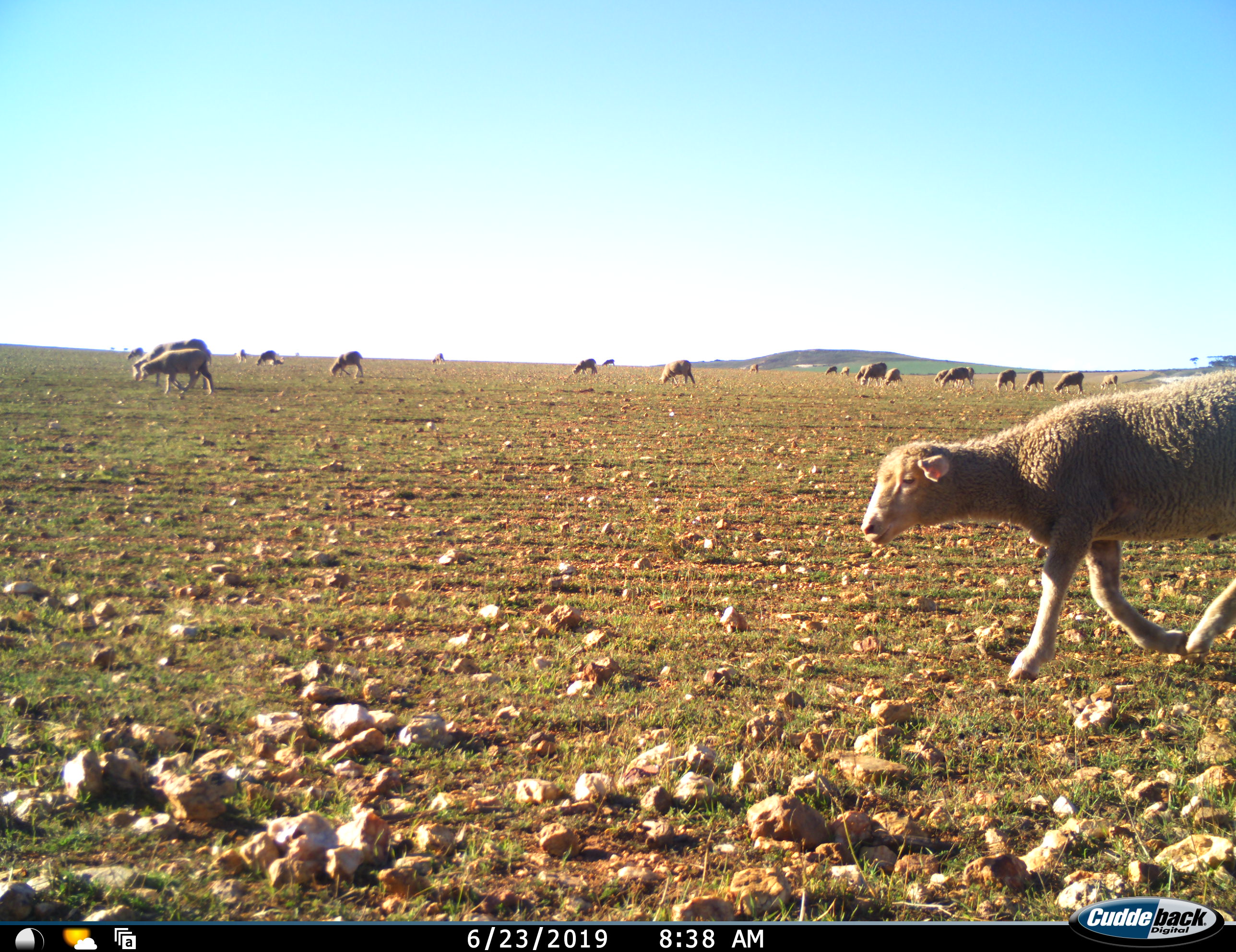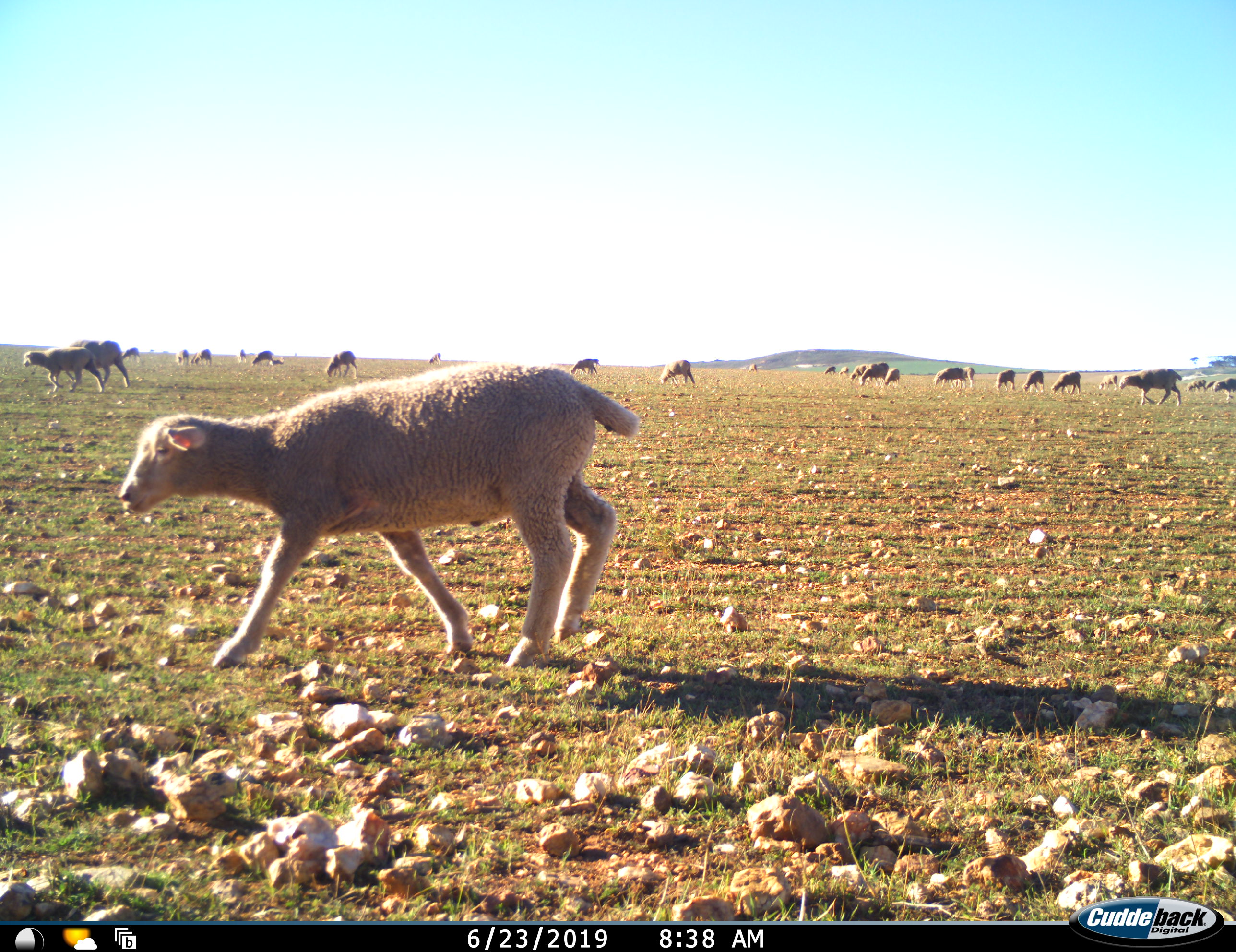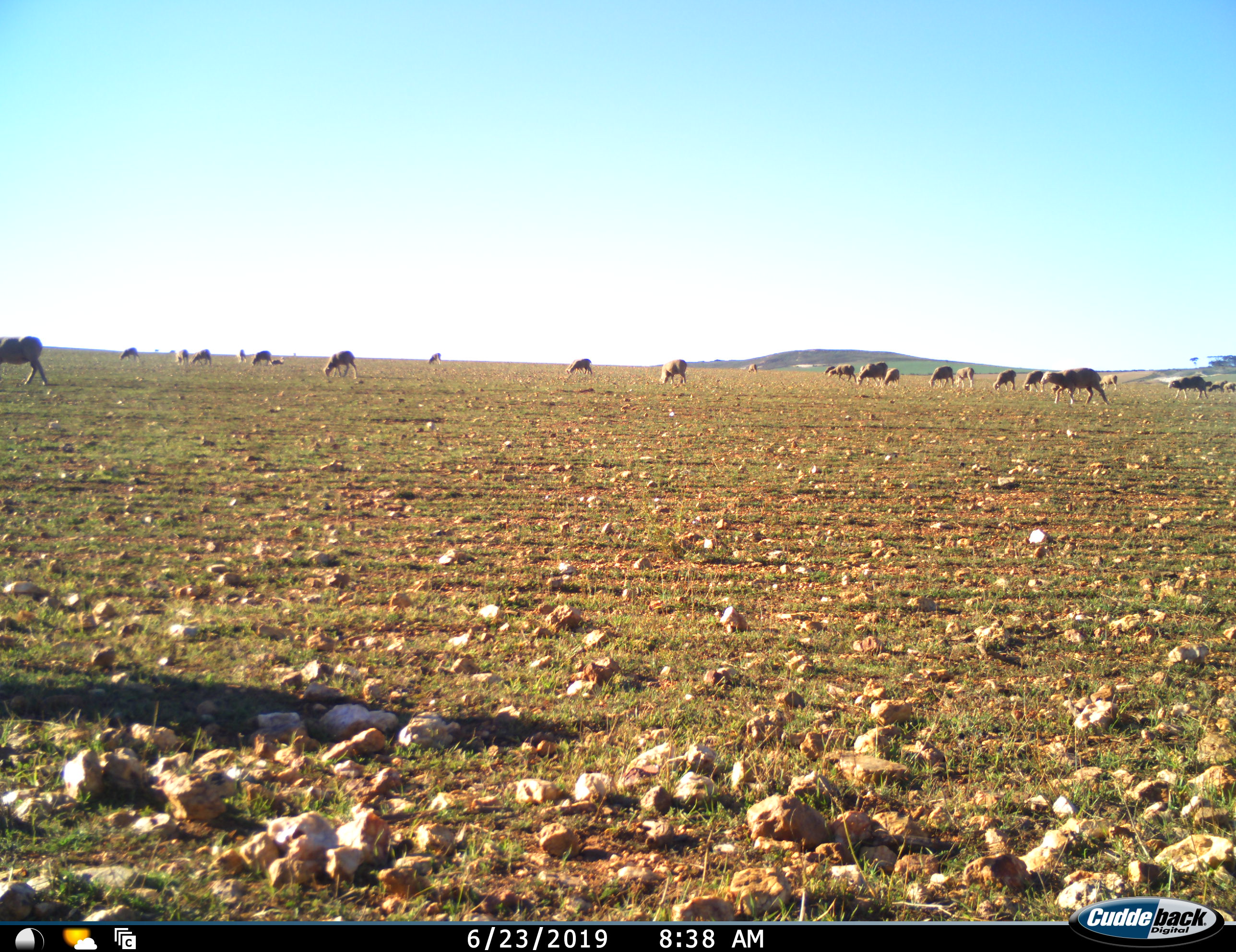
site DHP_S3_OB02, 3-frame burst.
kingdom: Animalia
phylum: Chordata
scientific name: Vertebrata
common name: domestic animal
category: domesticanimal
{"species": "domesticanimal (domestic animal) (Vertebrata)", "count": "11-50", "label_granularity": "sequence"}